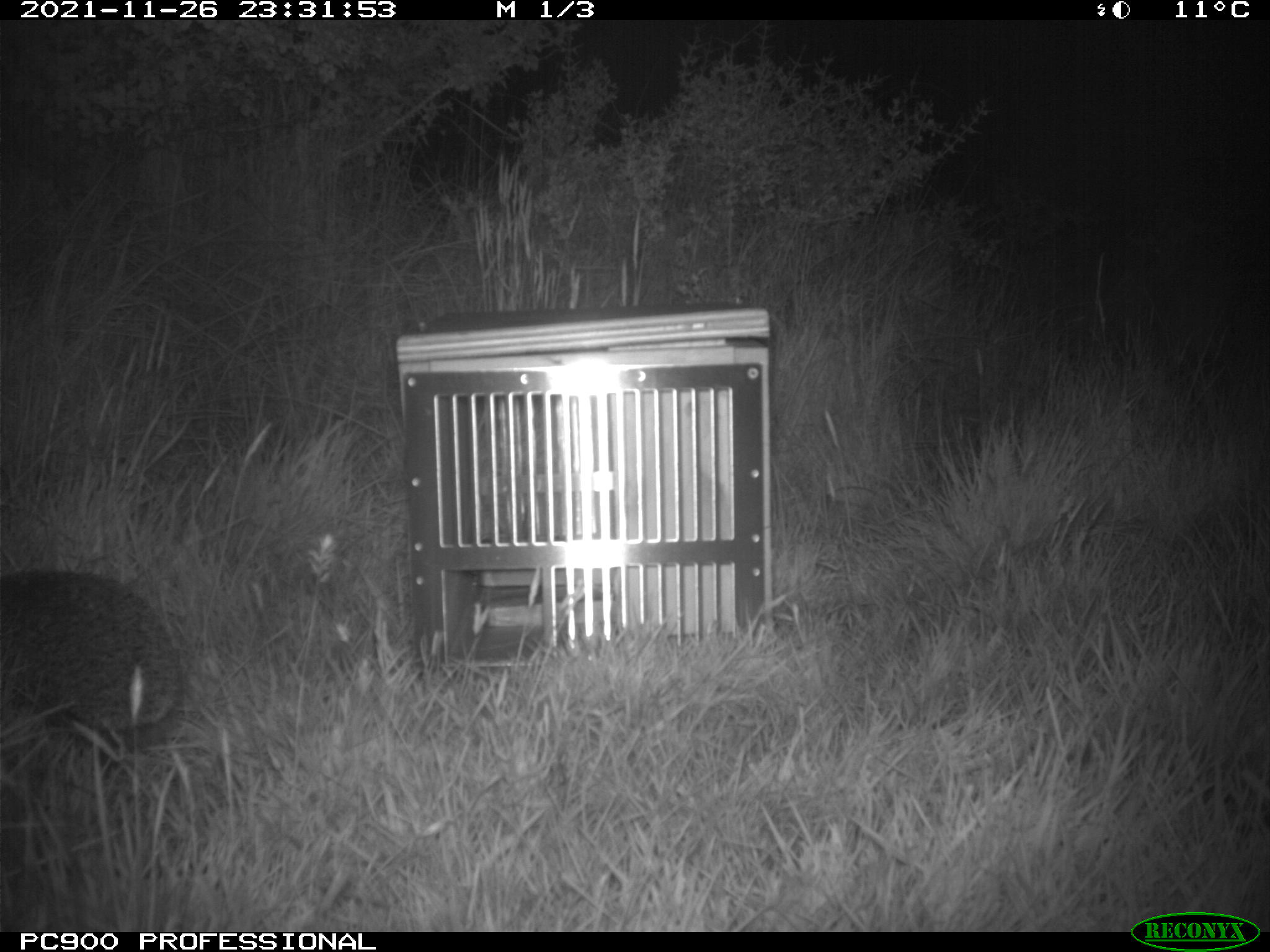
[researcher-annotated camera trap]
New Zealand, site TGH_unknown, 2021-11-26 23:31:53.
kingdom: Animalia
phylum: Chordata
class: Mammalia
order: Eulipotyphla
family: Erinaceidae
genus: Erinaceus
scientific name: Erinaceus europaeus europaeus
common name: european hedgehog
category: hedgehog